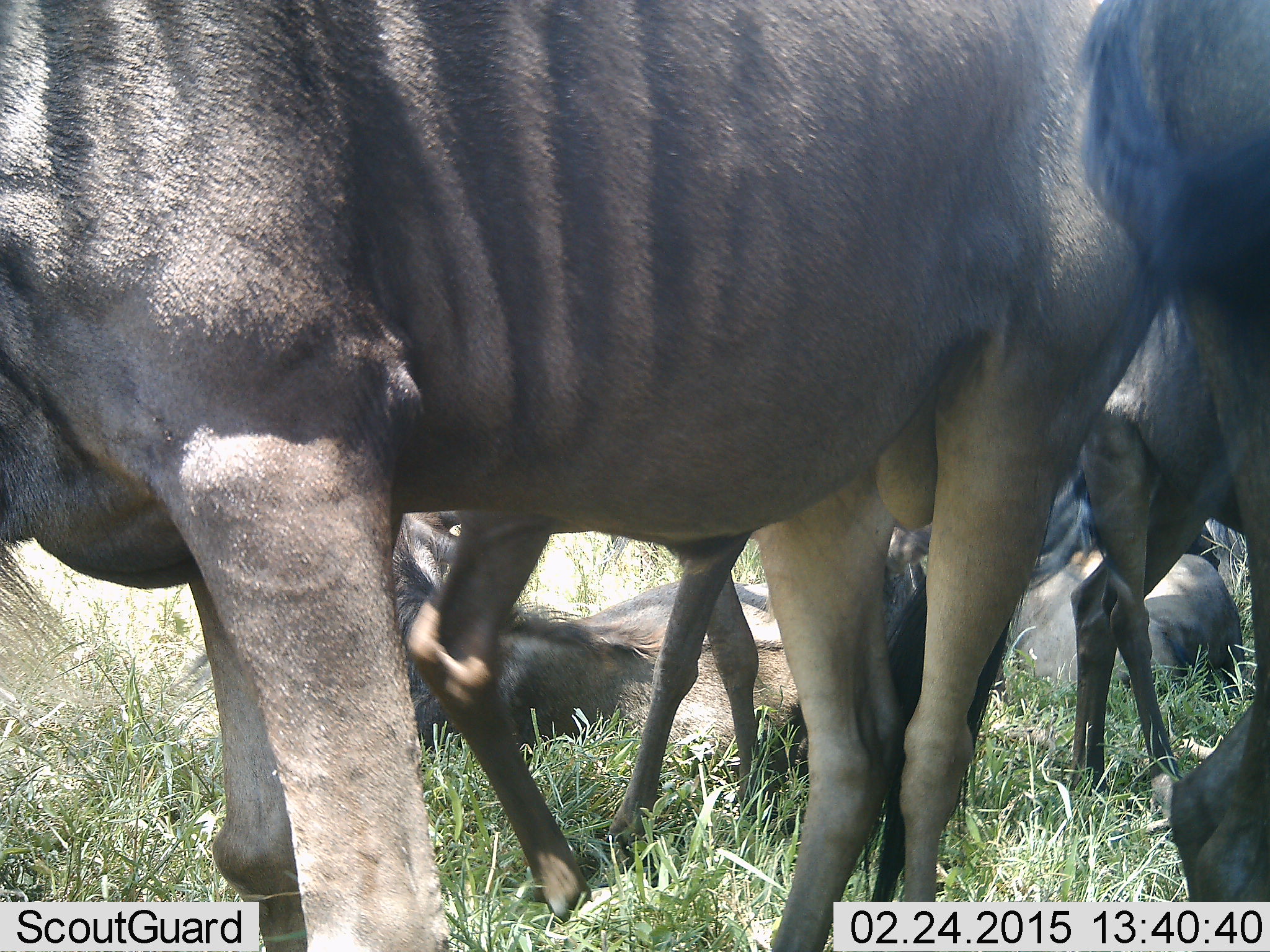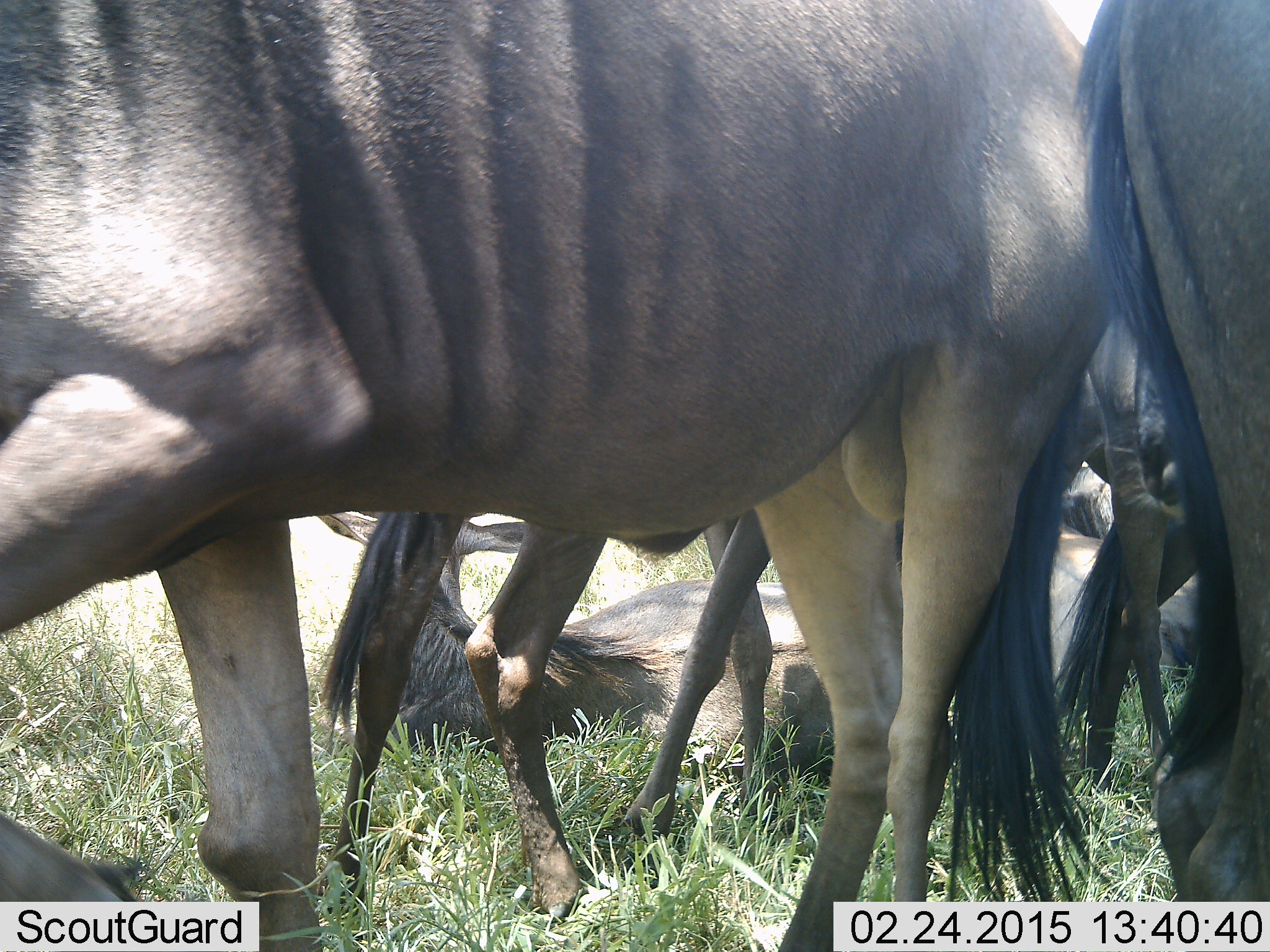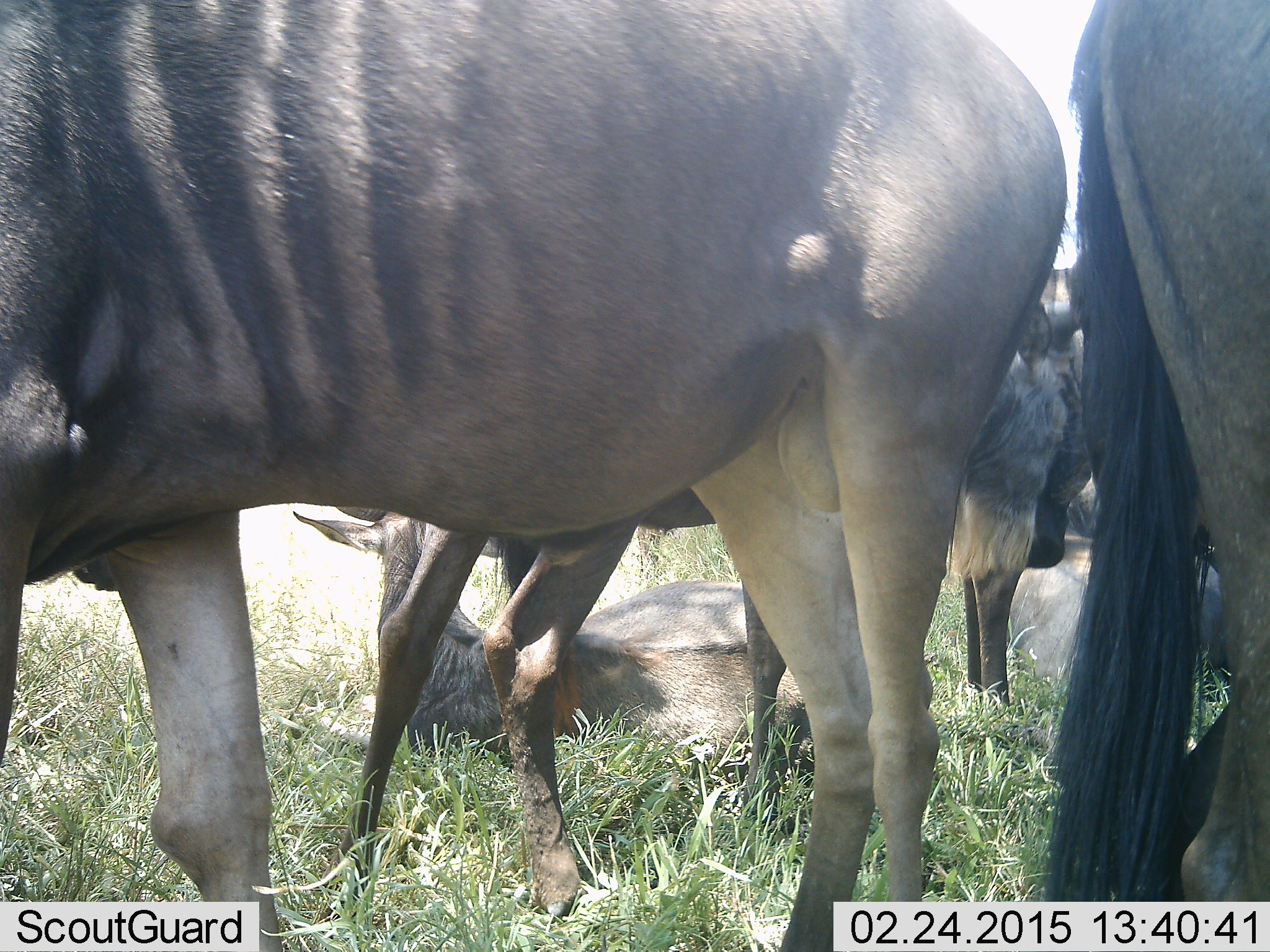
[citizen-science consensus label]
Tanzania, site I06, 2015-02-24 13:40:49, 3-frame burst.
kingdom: Animalia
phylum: Chordata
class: Mammalia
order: Artiodactyla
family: Bovidae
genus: Connochaetes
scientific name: Connochaetes taurinus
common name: blue wildebeest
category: wildebeest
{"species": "wildebeest (blue wildebeest) (Connochaetes taurinus)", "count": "5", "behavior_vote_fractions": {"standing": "90%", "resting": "70%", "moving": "40%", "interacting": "0%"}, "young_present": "10%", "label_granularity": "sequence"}